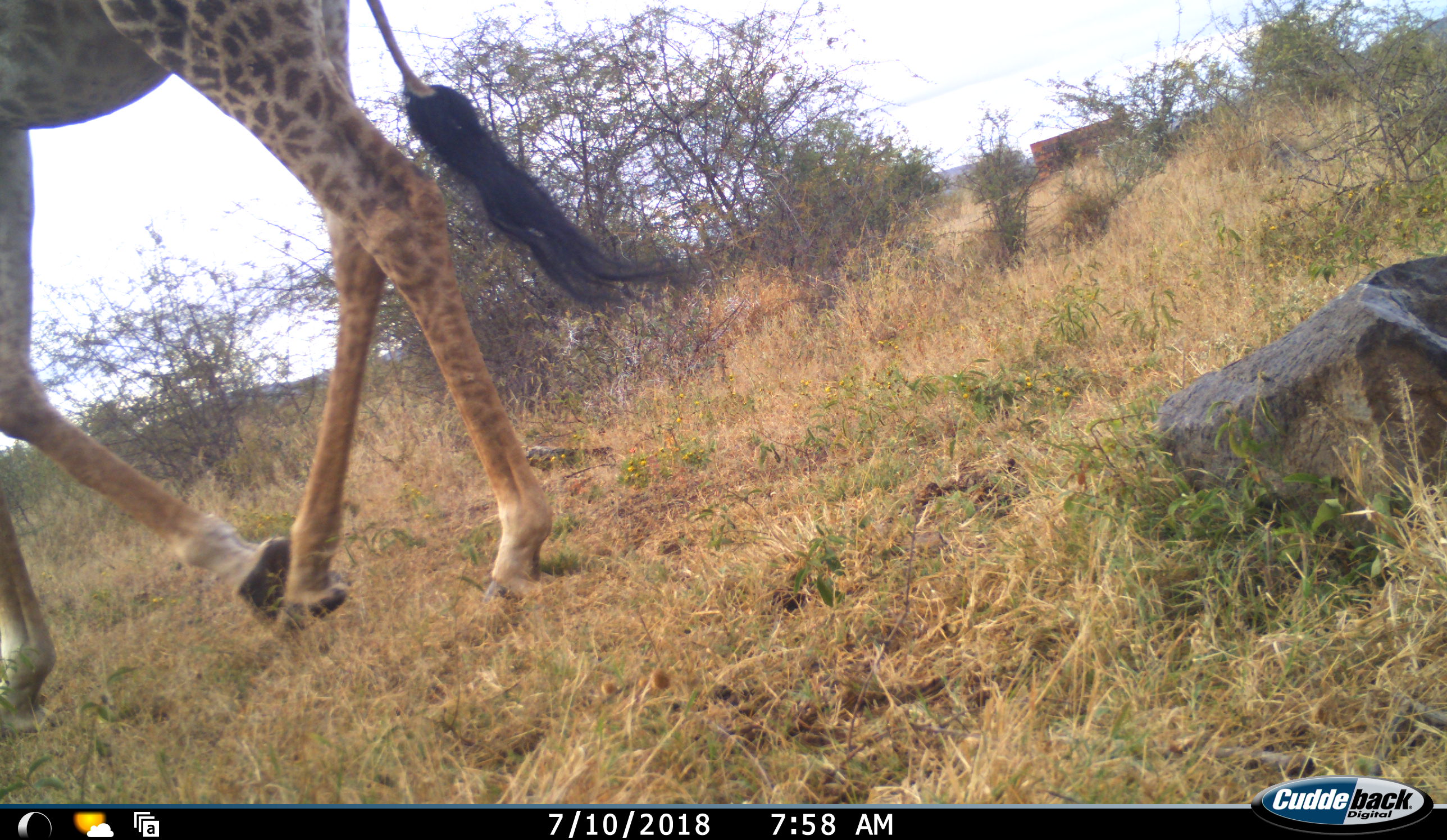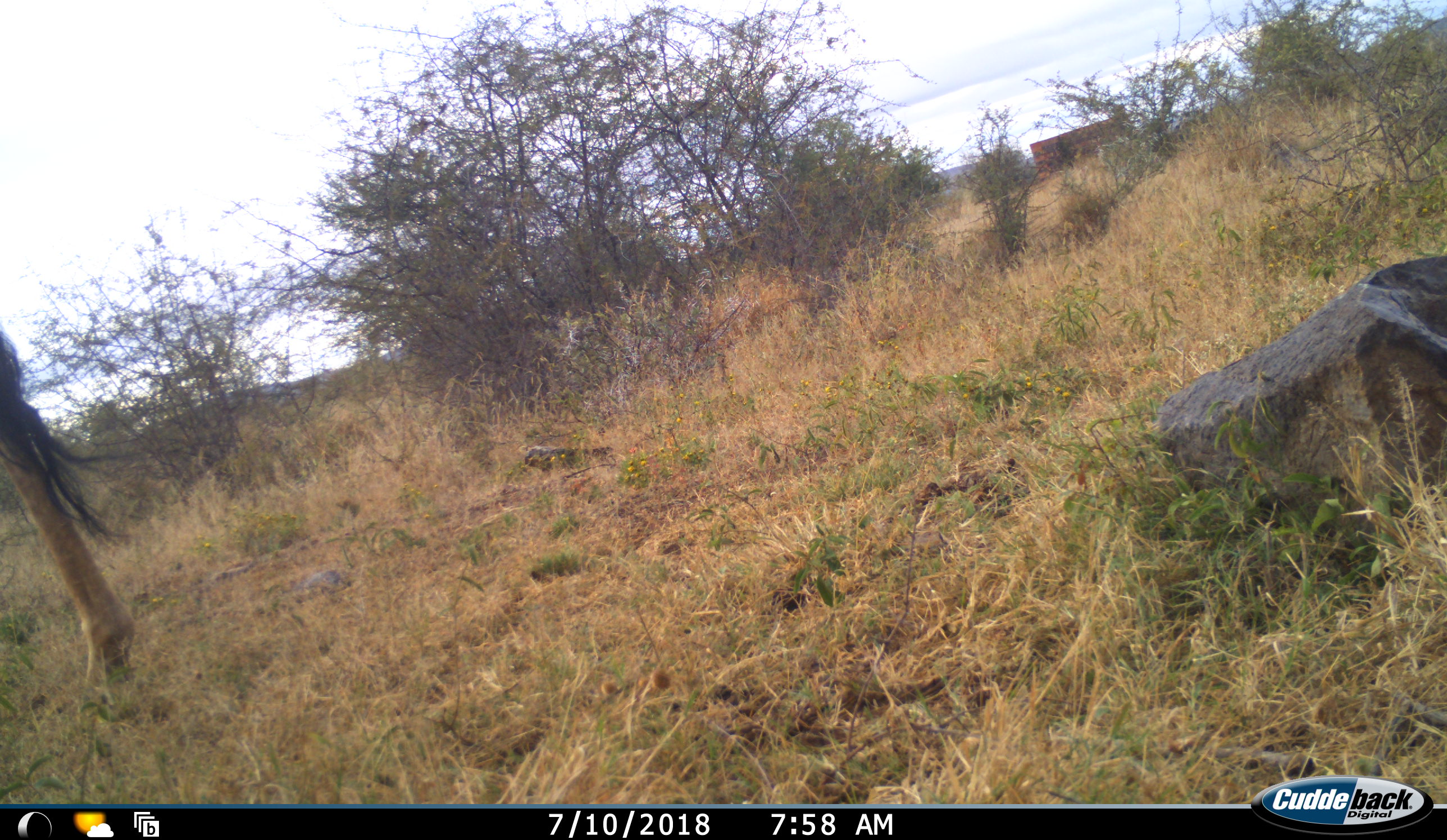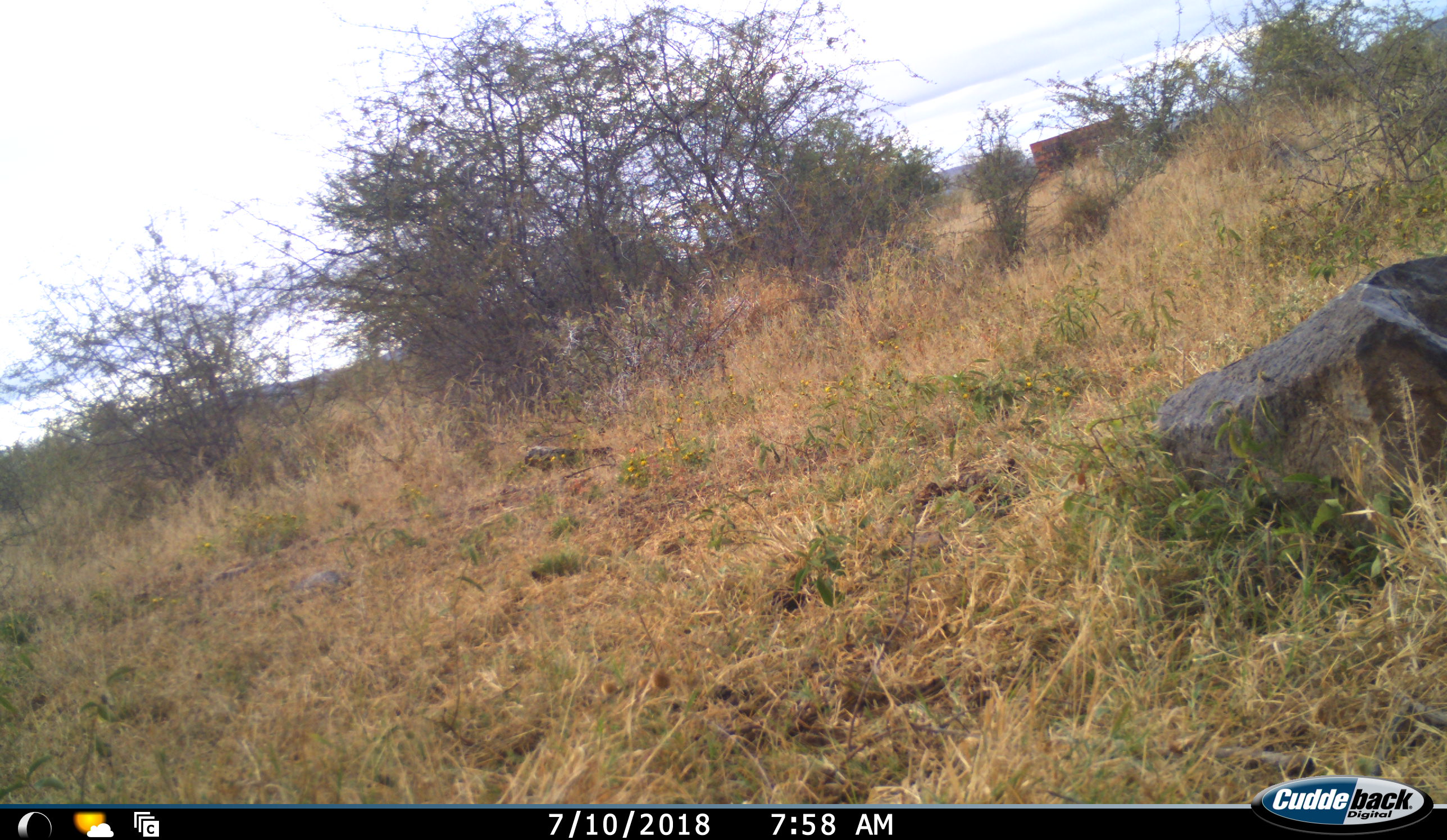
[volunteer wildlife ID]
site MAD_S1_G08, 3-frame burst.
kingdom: Animalia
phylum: Chordata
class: Mammalia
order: Artiodactyla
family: Giraffidae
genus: Giraffa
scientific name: Giraffa camelopardalis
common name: giraffe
Giraffe (Giraffa camelopardalis), count 1. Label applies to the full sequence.